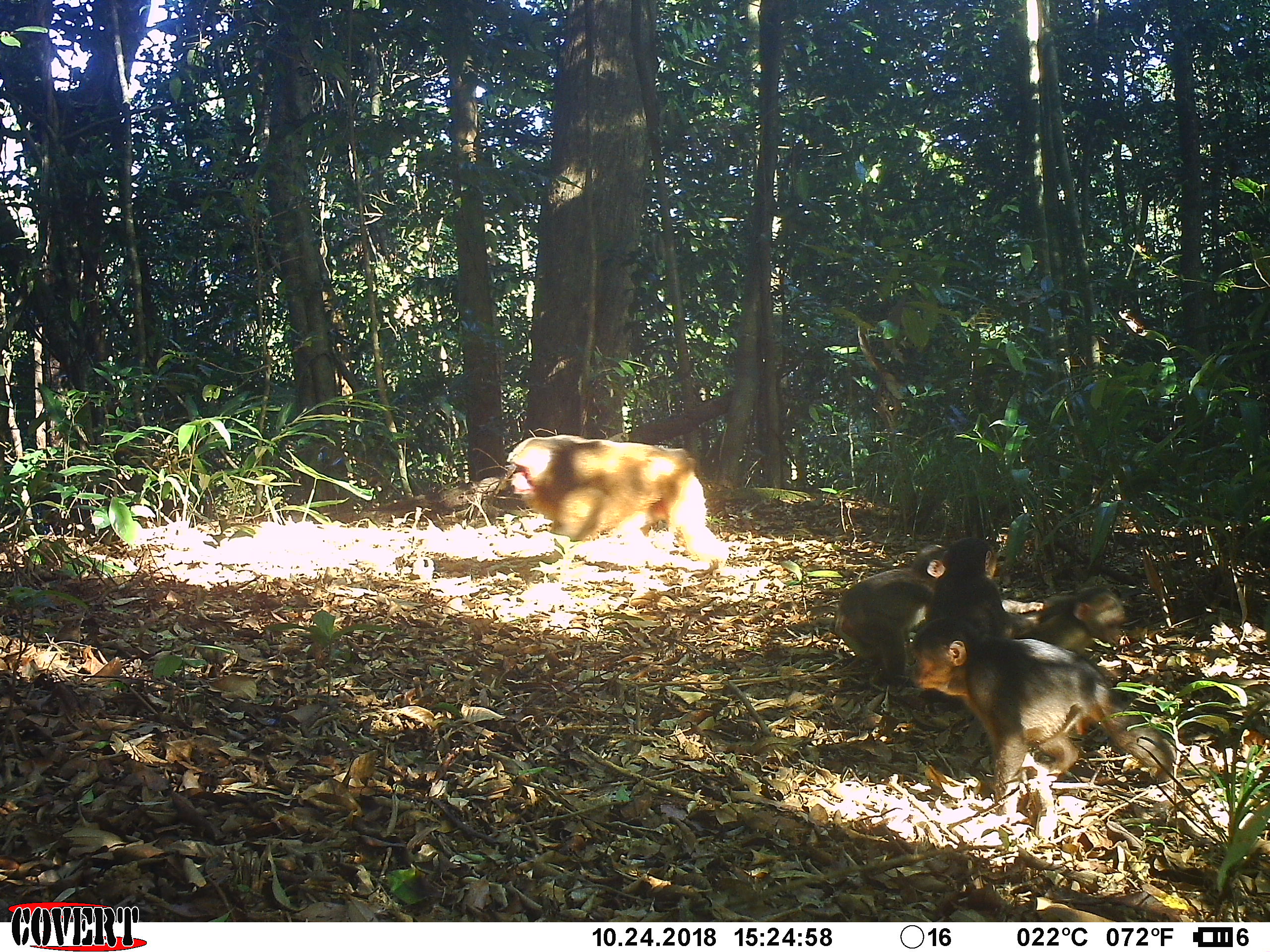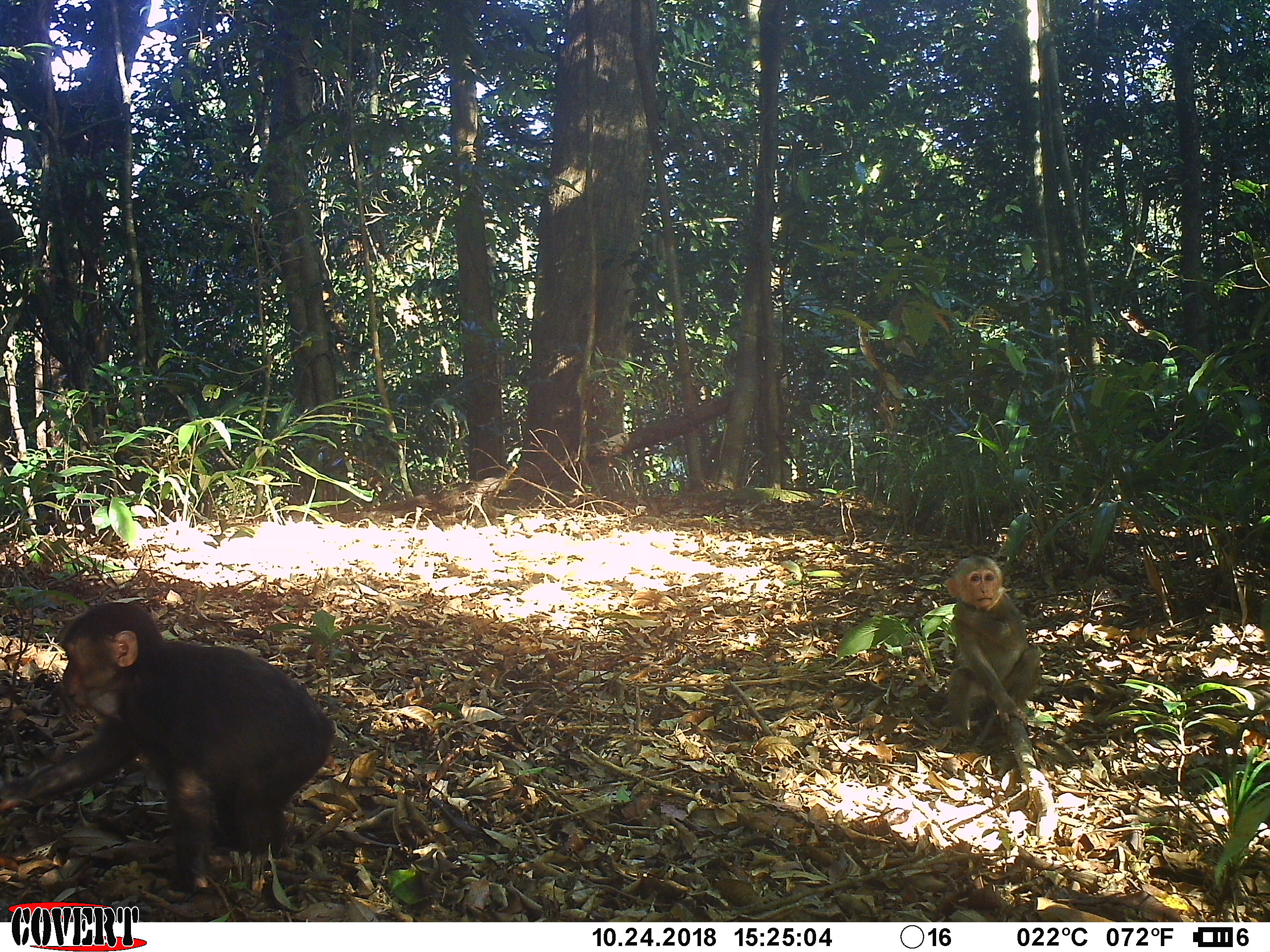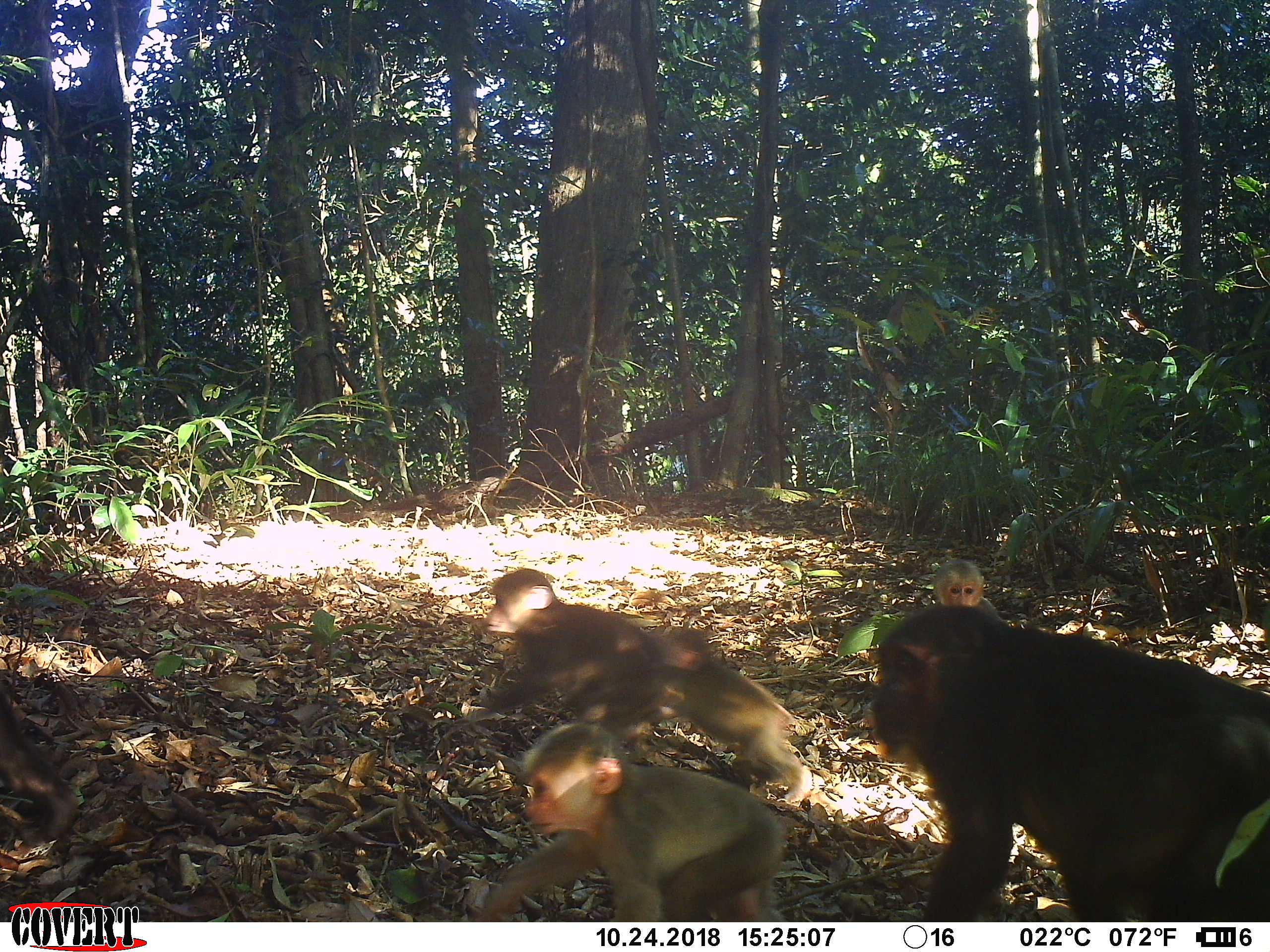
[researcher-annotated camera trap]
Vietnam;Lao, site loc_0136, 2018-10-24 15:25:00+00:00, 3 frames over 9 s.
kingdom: Animalia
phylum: Chordata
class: Mammalia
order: Primates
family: Cercopithecidae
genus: Macaca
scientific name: Macaca arctoides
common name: stump-tailed macaque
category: stump tailed macaque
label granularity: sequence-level